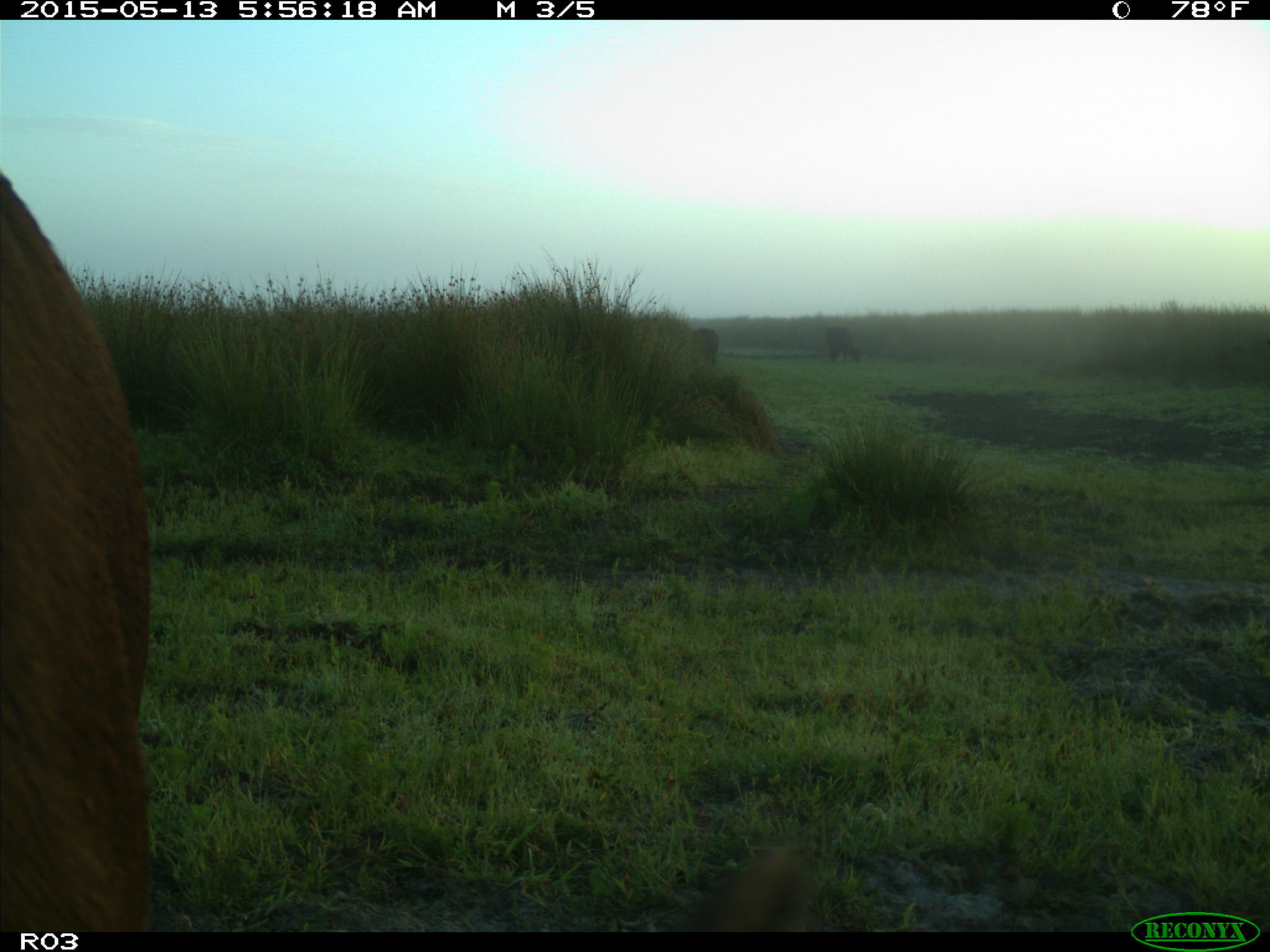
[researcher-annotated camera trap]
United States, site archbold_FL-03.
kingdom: Animalia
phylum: Chordata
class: Mammalia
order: Artiodactyla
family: Bovidae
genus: Bos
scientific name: Bos taurus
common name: domestic cow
Bos taurus (domestic cow).